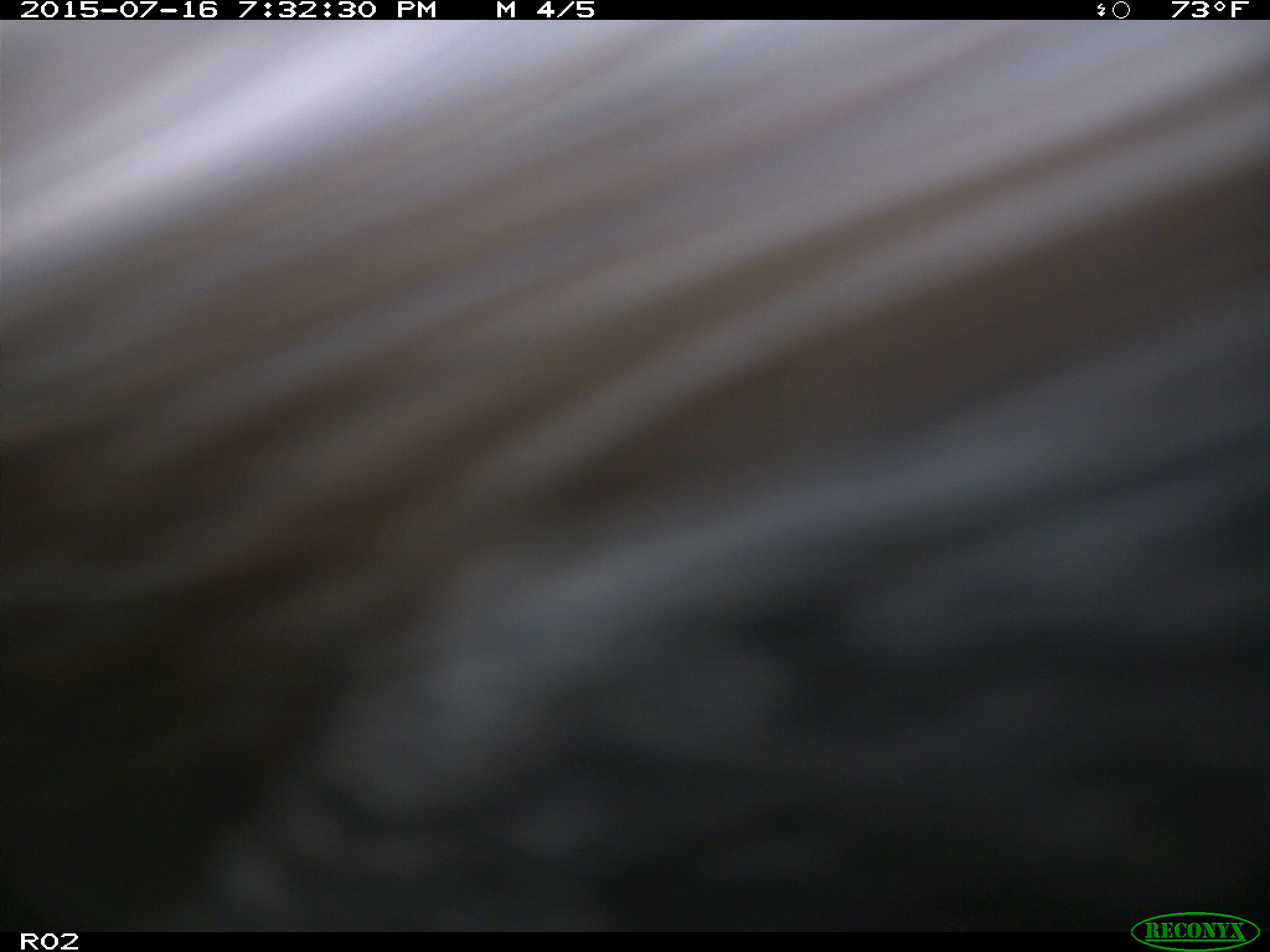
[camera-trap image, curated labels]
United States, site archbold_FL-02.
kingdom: Animalia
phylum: Chordata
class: Mammalia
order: Artiodactyla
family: Bovidae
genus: Bos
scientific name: Bos taurus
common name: domestic cow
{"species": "Bos taurus (domestic cow)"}